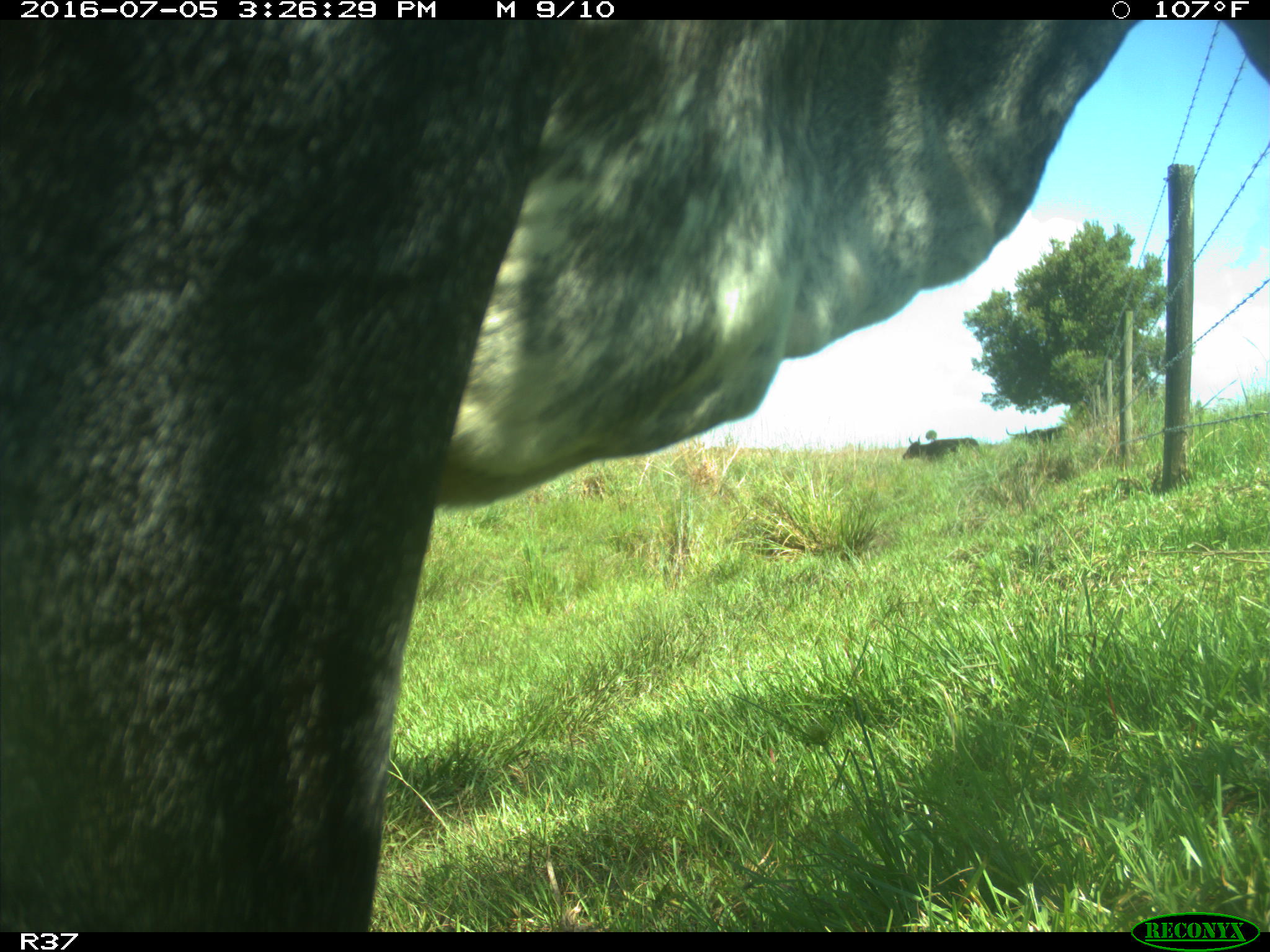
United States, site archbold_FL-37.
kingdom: Animalia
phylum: Chordata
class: Mammalia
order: Artiodactyla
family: Bovidae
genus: Bos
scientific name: Bos taurus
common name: domestic cow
Bos taurus (domestic cow).